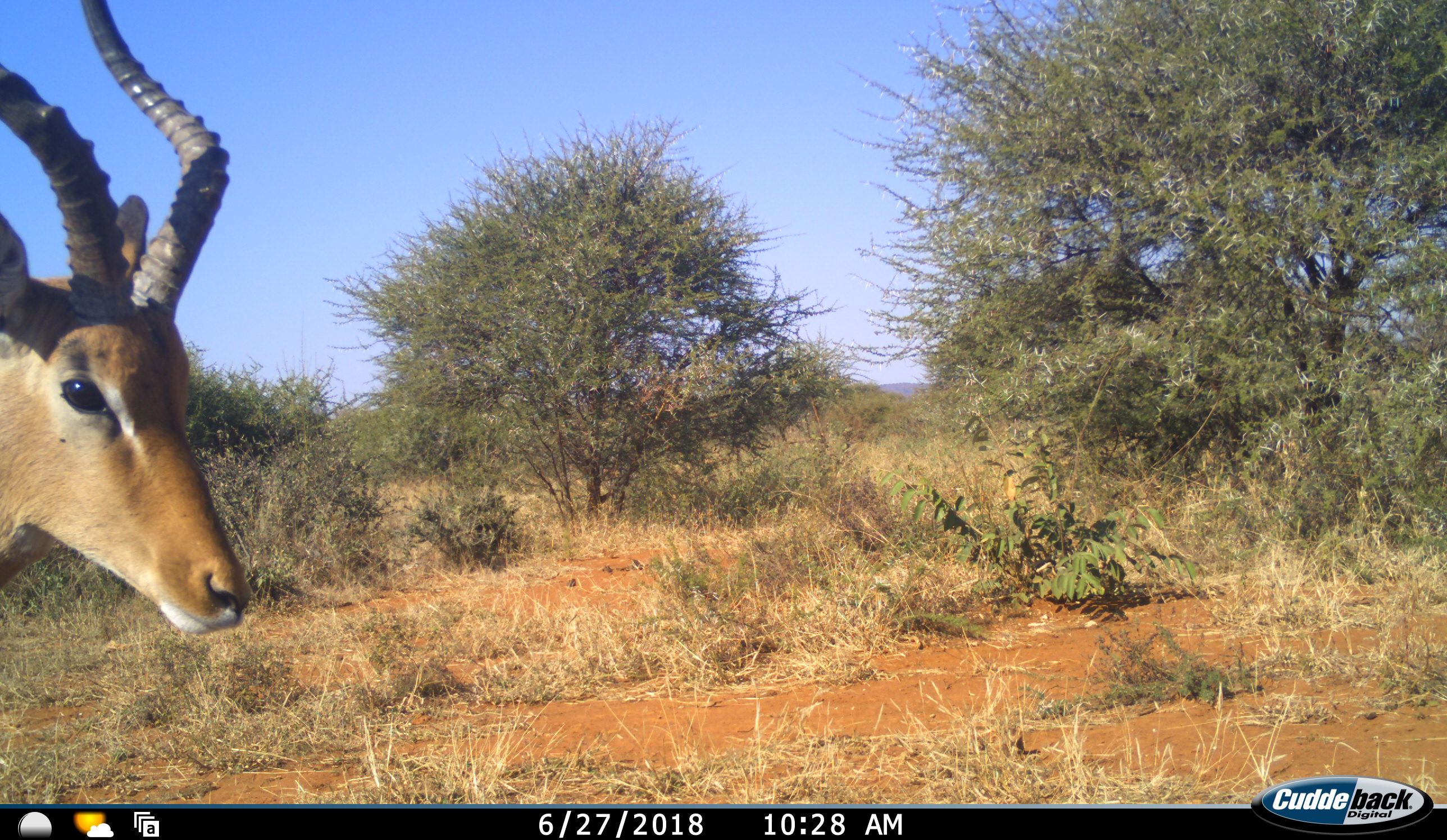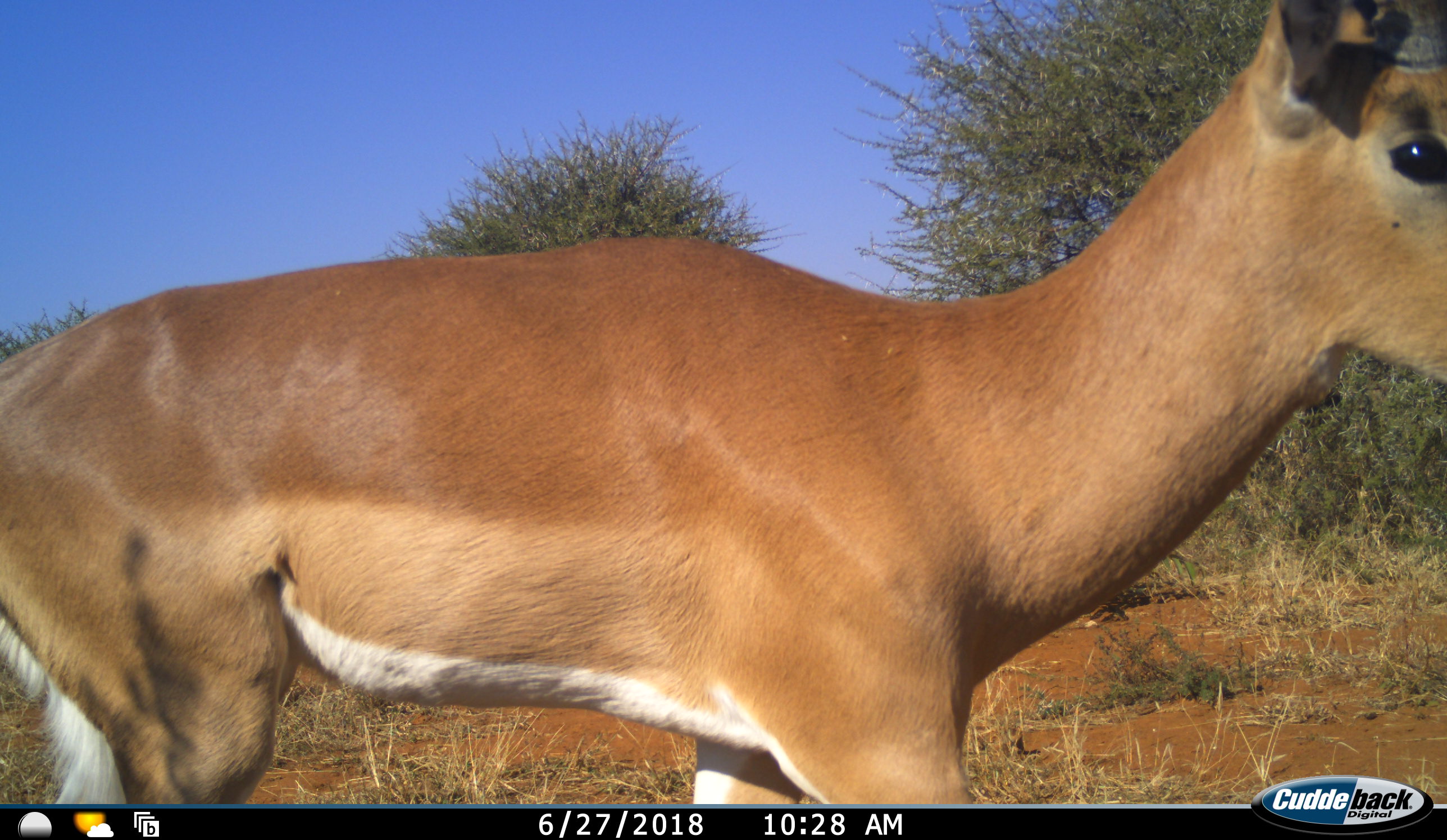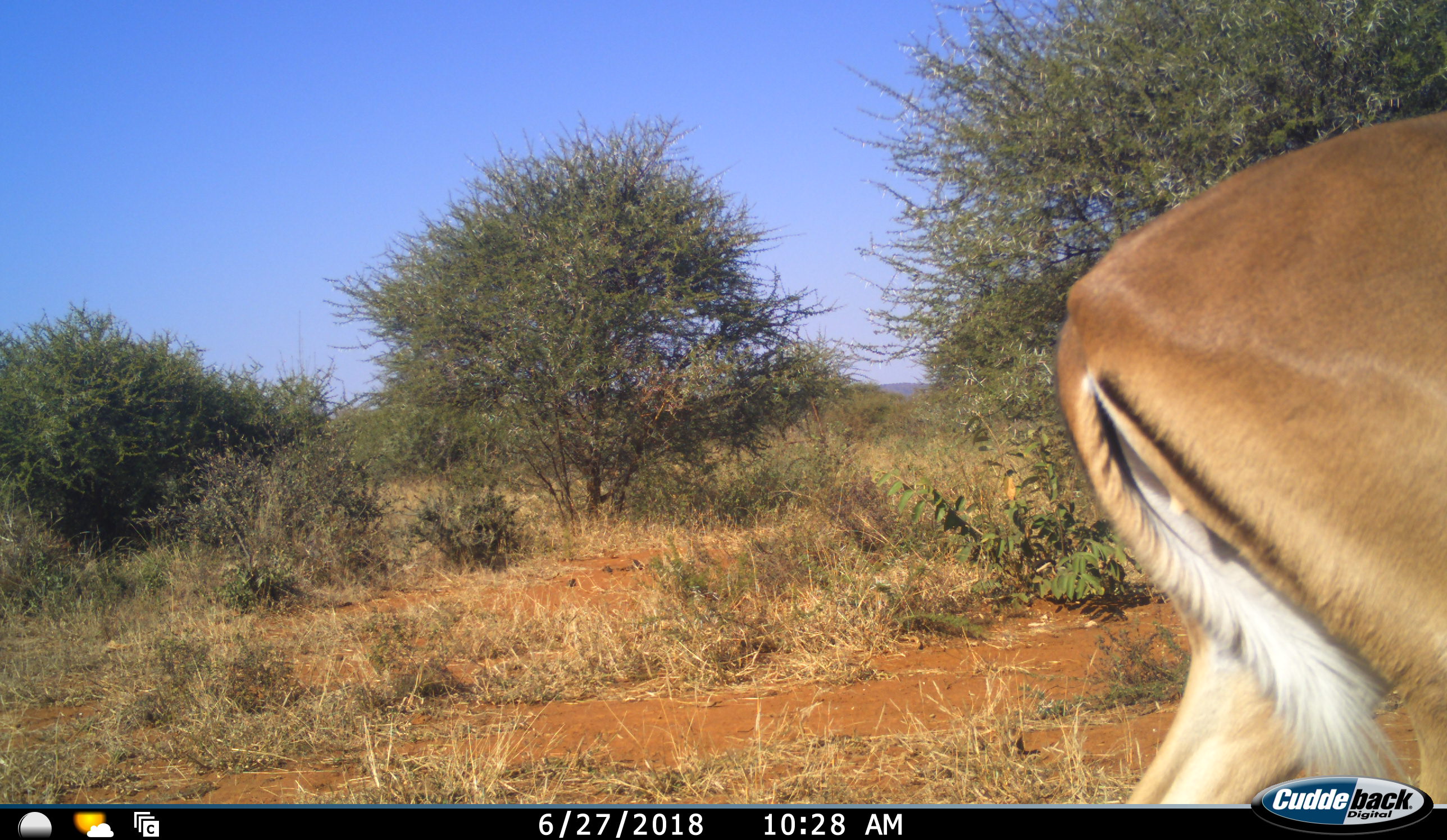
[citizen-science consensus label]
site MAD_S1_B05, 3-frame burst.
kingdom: Animalia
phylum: Chordata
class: Mammalia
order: Artiodactyla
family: Bovidae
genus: Aepyceros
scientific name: Aepyceros melampus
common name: impala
Impala (Aepyceros melampus), count 1. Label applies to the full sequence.